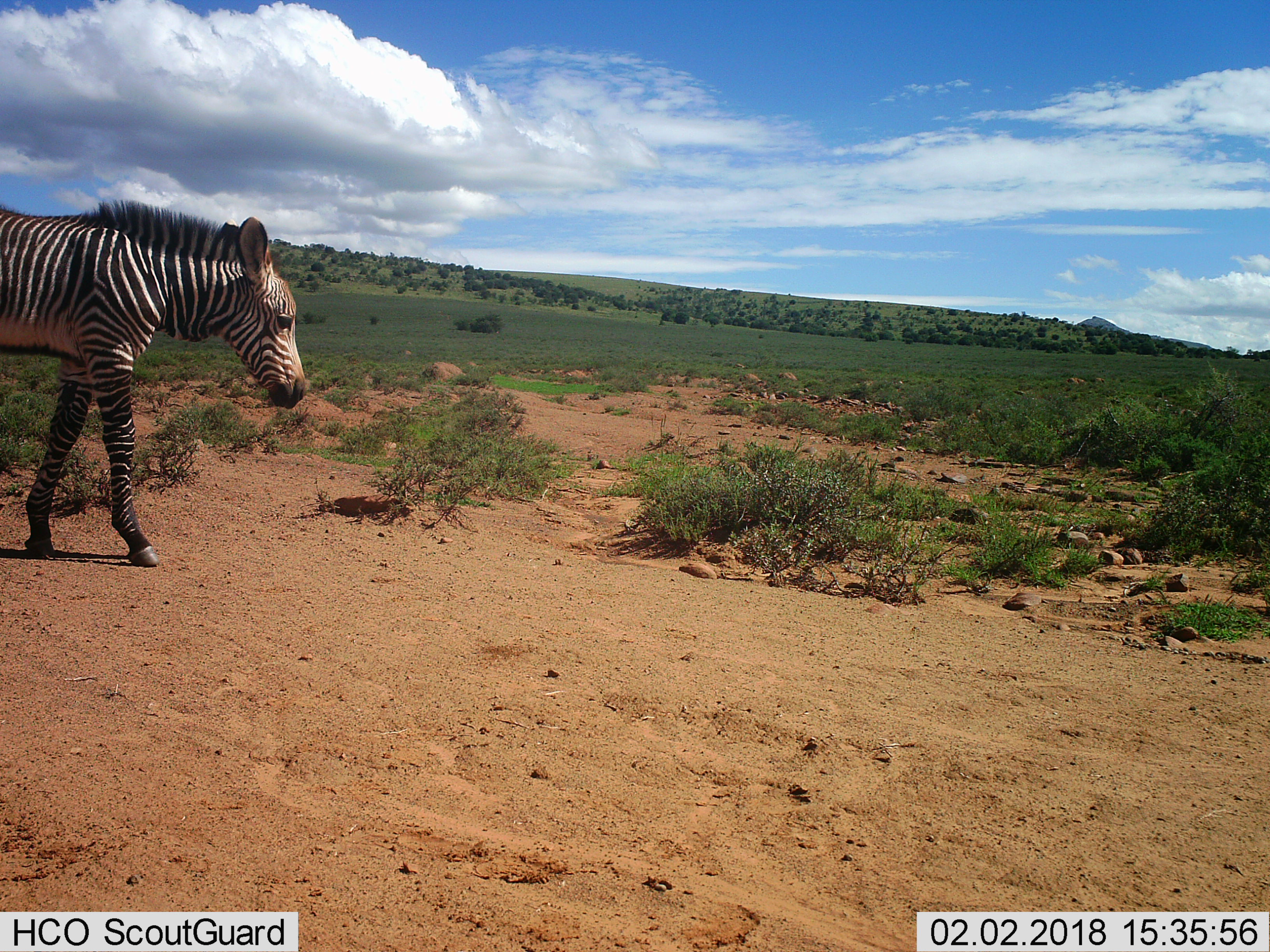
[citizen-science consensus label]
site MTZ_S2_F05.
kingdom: Animalia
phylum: Chordata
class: Mammalia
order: Perissodactyla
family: Equidae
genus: Equus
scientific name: Equus zebra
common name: mountain zebra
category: zebramountain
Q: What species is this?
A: Zebramountain (mountain zebra) (Equus zebra).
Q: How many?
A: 1.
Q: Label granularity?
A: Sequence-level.